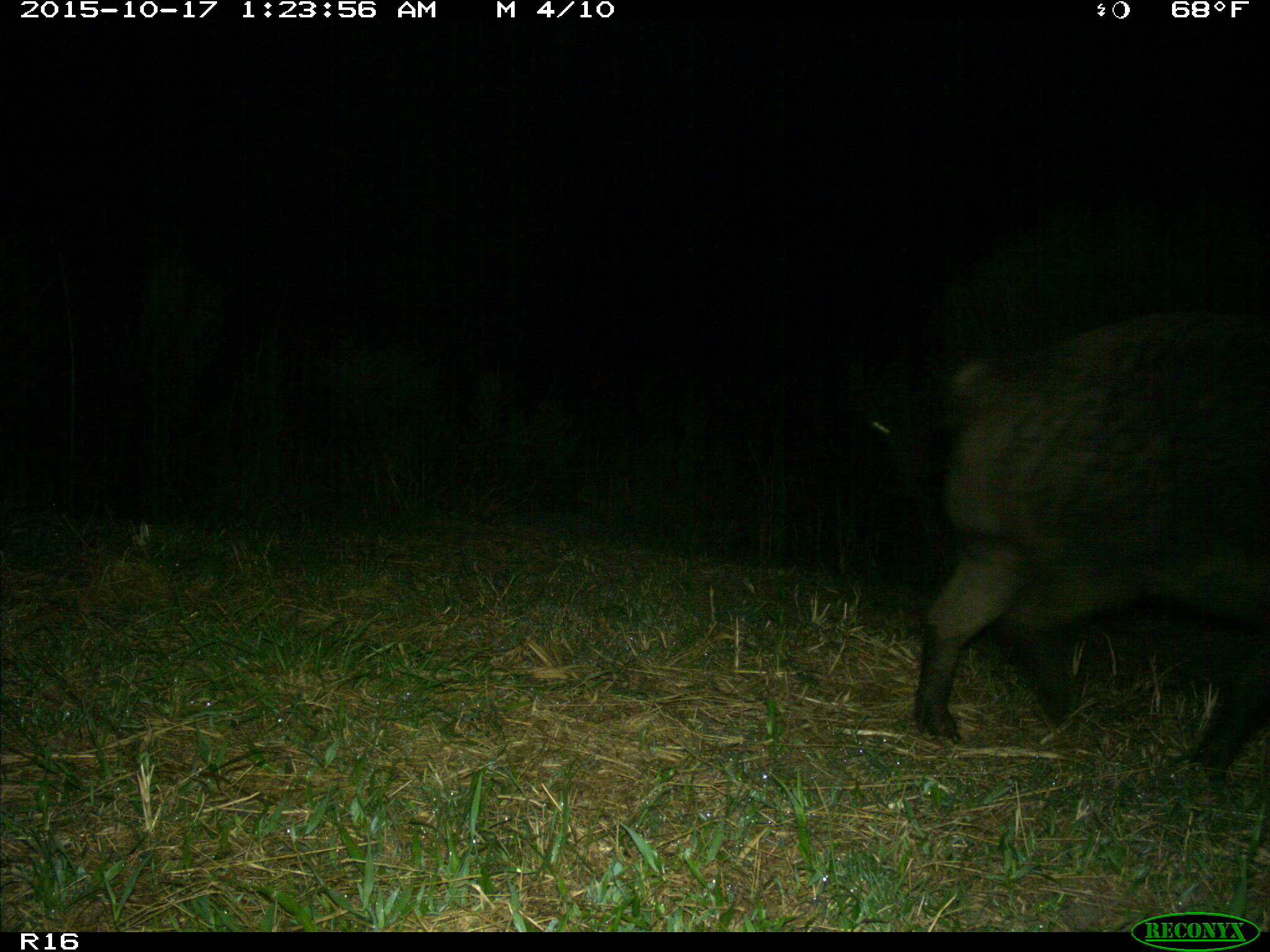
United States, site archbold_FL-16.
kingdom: Animalia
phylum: Chordata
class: Mammalia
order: Artiodactyla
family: Suidae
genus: Sus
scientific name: Sus scrofa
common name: wild boar